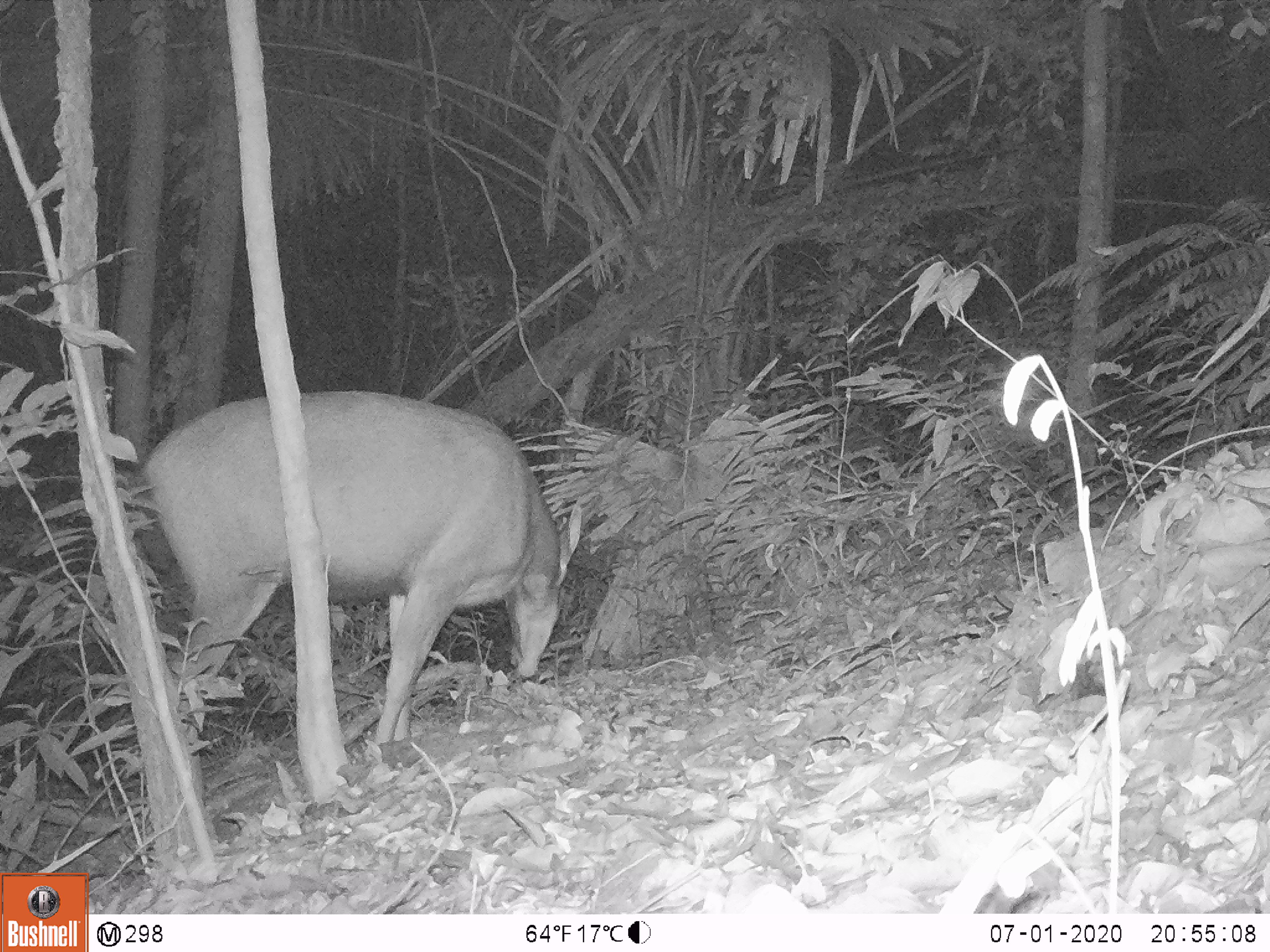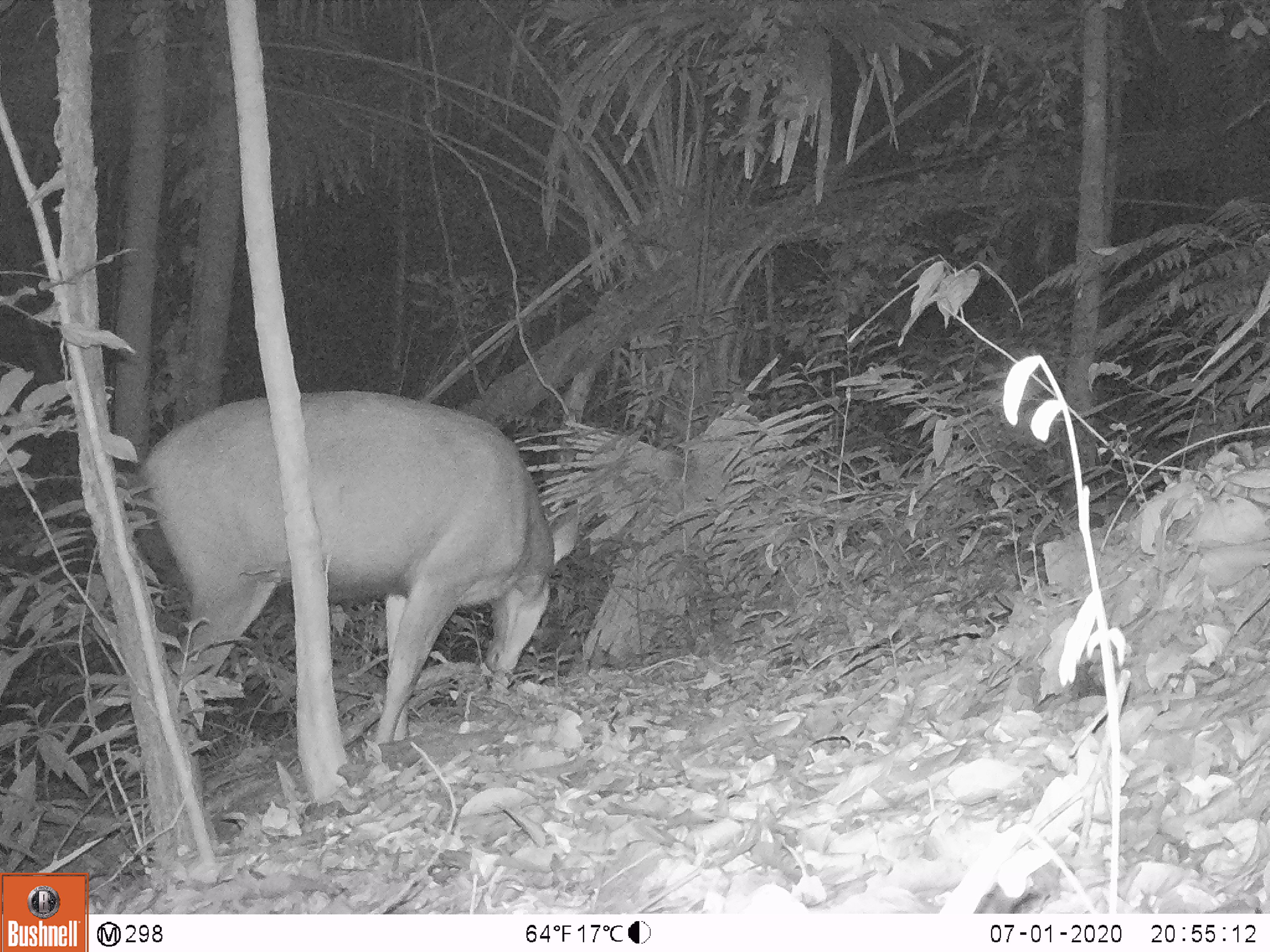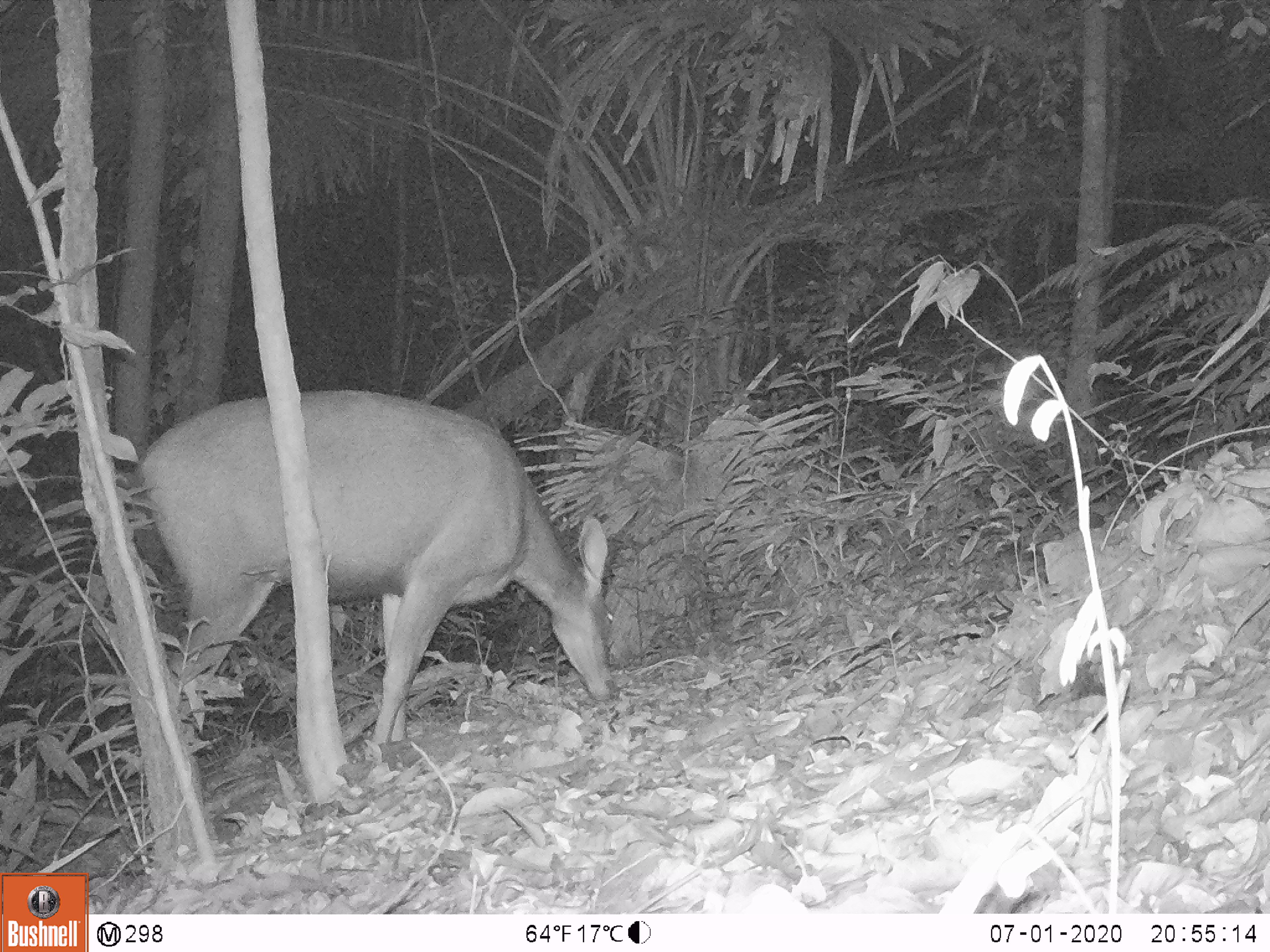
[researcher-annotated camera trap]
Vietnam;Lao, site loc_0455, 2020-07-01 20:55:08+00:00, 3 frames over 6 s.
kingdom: Animalia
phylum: Chordata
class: Mammalia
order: Artiodactyla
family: Cervidae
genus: Rusa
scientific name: Rusa unicolor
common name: sambar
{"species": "sambar (Rusa unicolor)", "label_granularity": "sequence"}